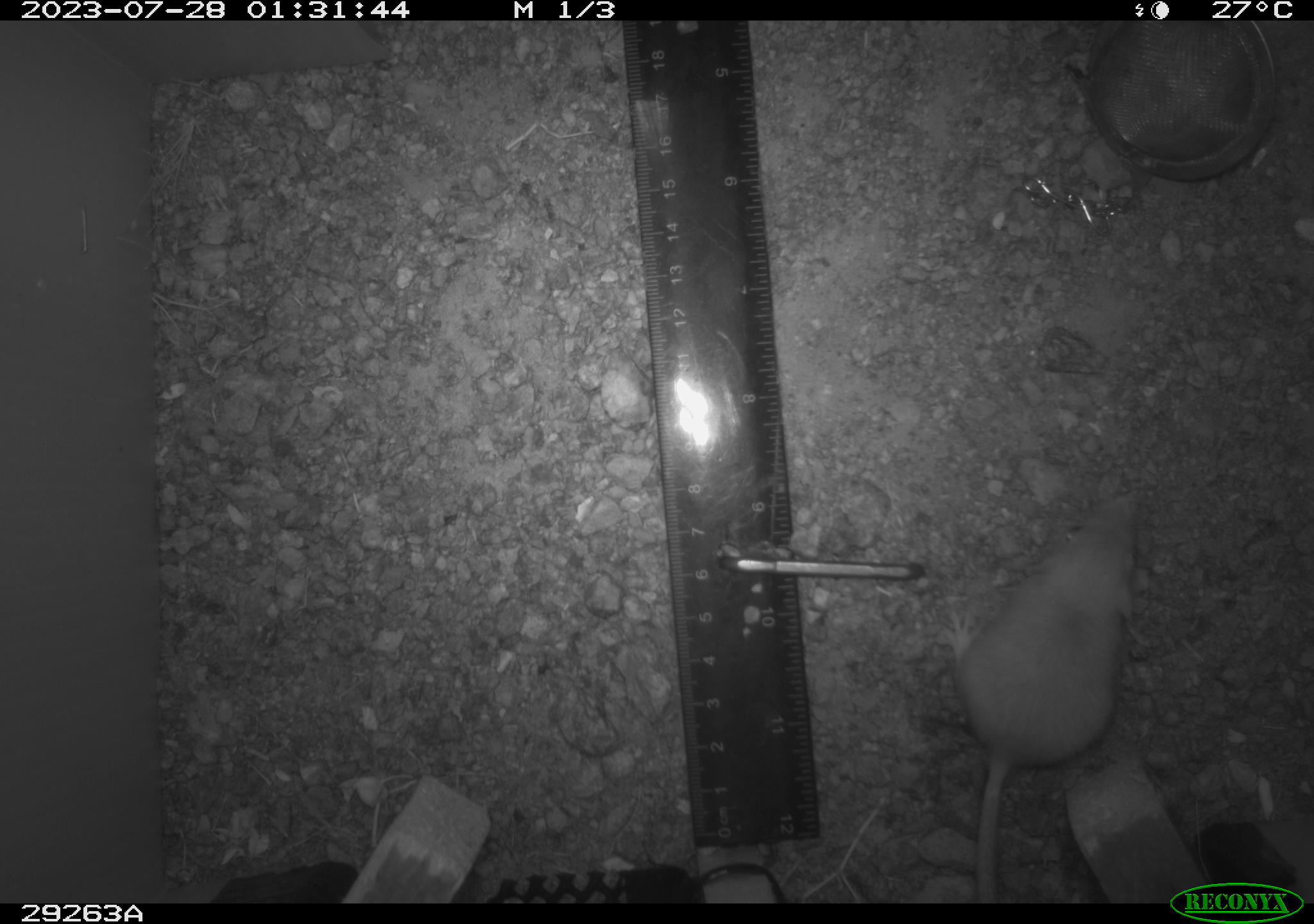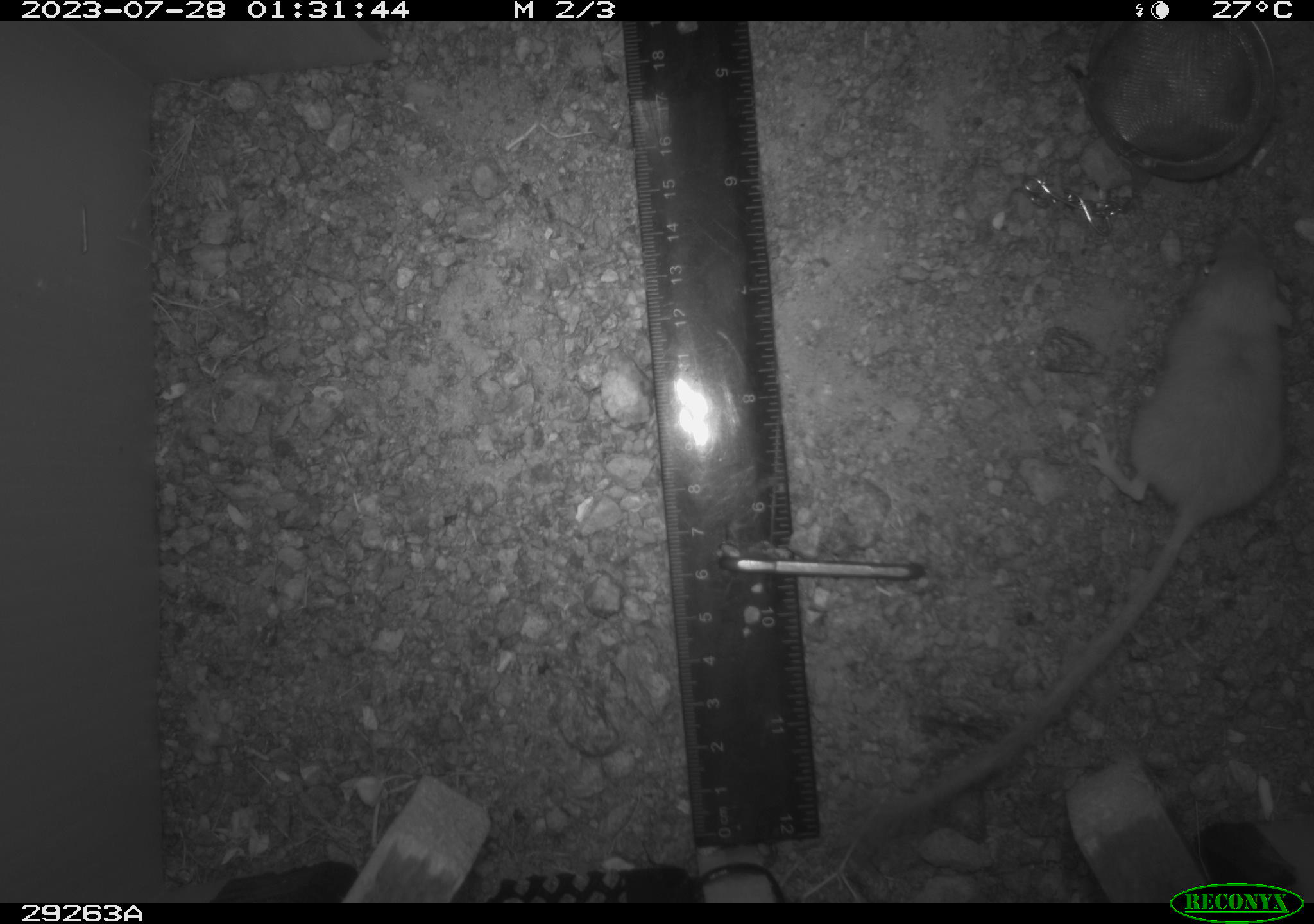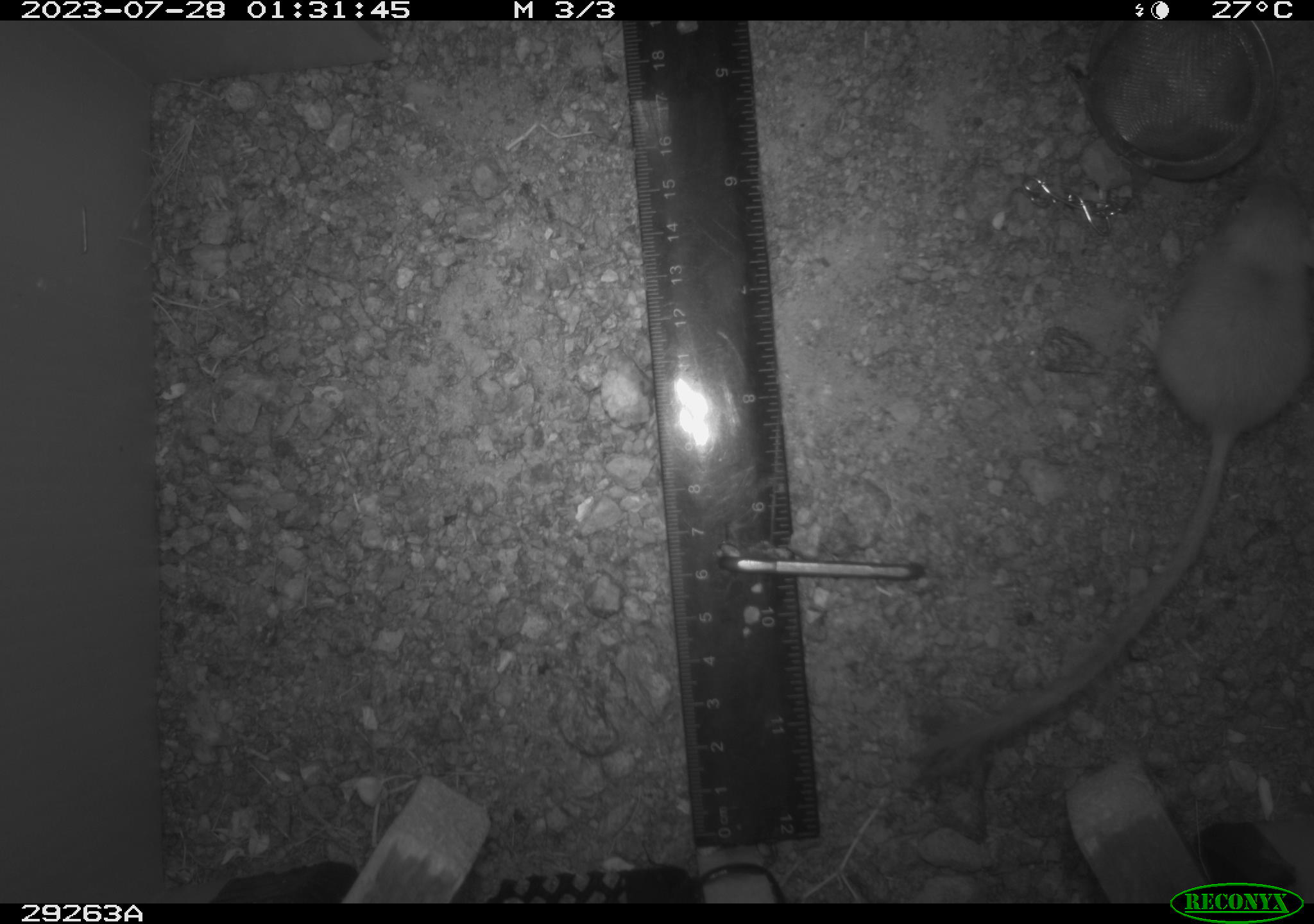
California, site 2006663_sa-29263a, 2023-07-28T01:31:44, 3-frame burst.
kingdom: Animalia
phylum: Chordata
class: Mammalia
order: Rodentia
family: Heteromyidae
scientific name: Heteromyidae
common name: kangaroo rats and pocket mice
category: heteromyidae family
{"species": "heteromyidae family (kangaroo rats and pocket mice) (Heteromyidae)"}